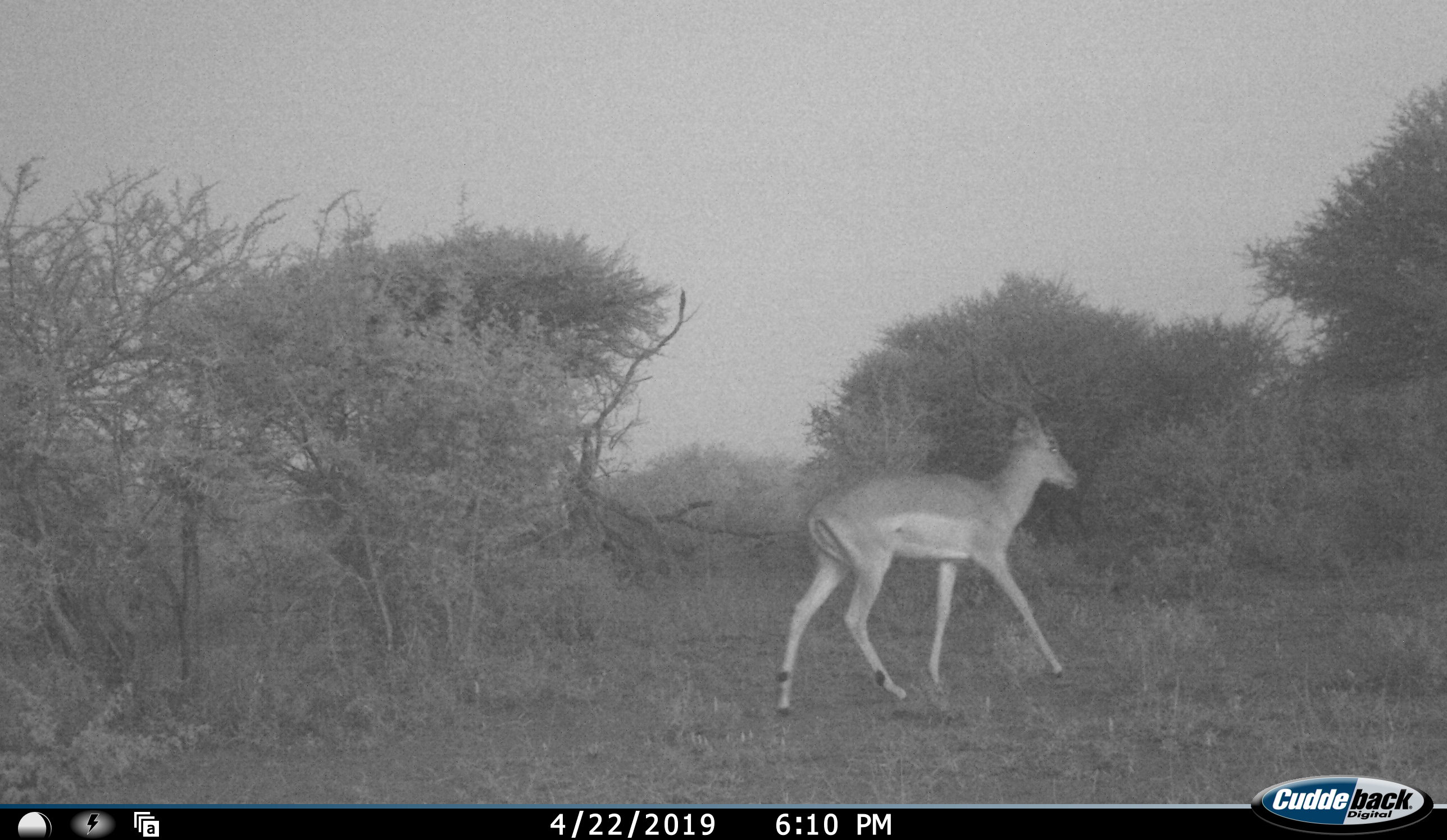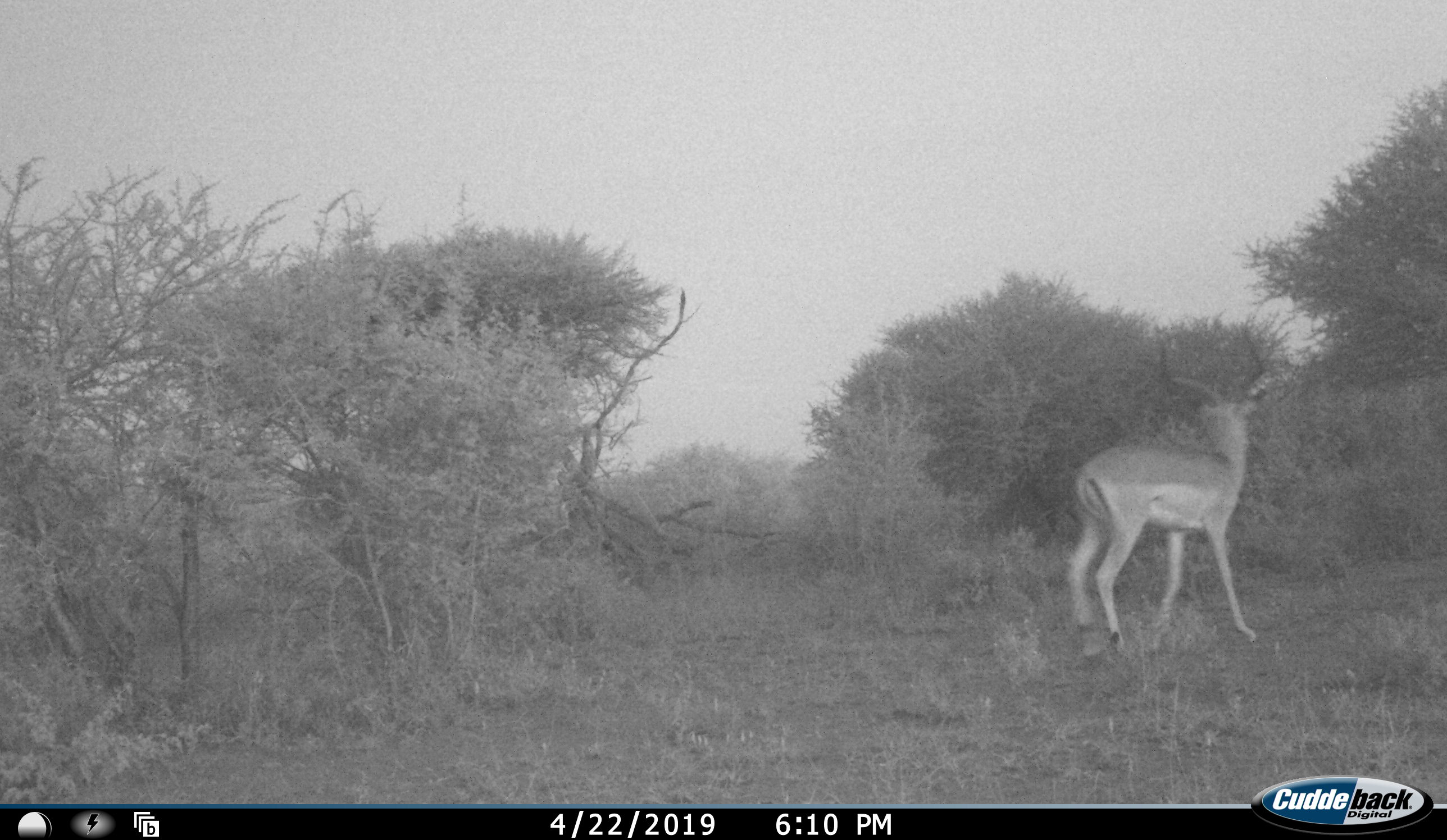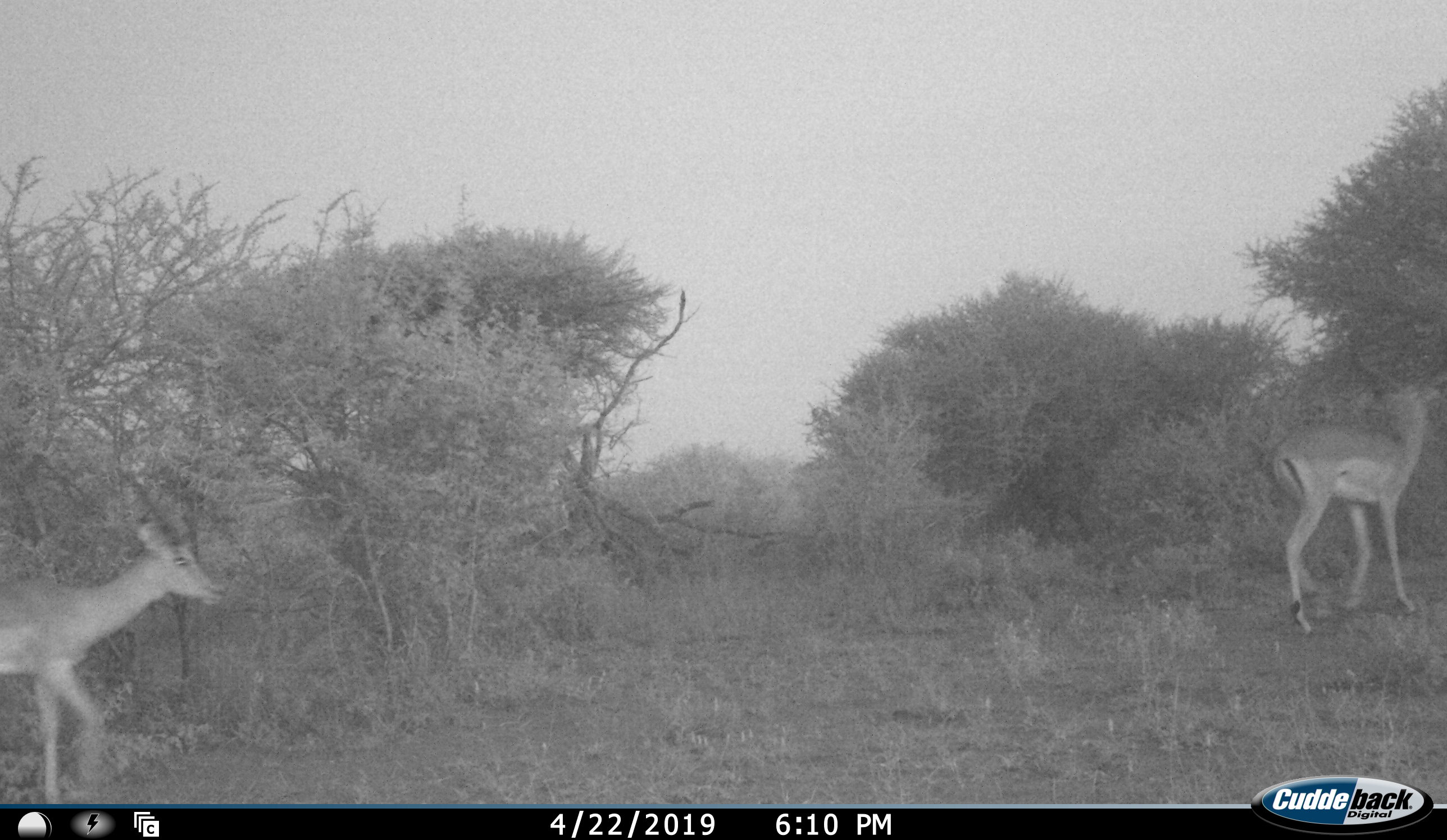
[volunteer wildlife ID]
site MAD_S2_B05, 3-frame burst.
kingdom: Animalia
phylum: Chordata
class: Mammalia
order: Artiodactyla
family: Bovidae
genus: Aepyceros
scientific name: Aepyceros melampus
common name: impala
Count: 2.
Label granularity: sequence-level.